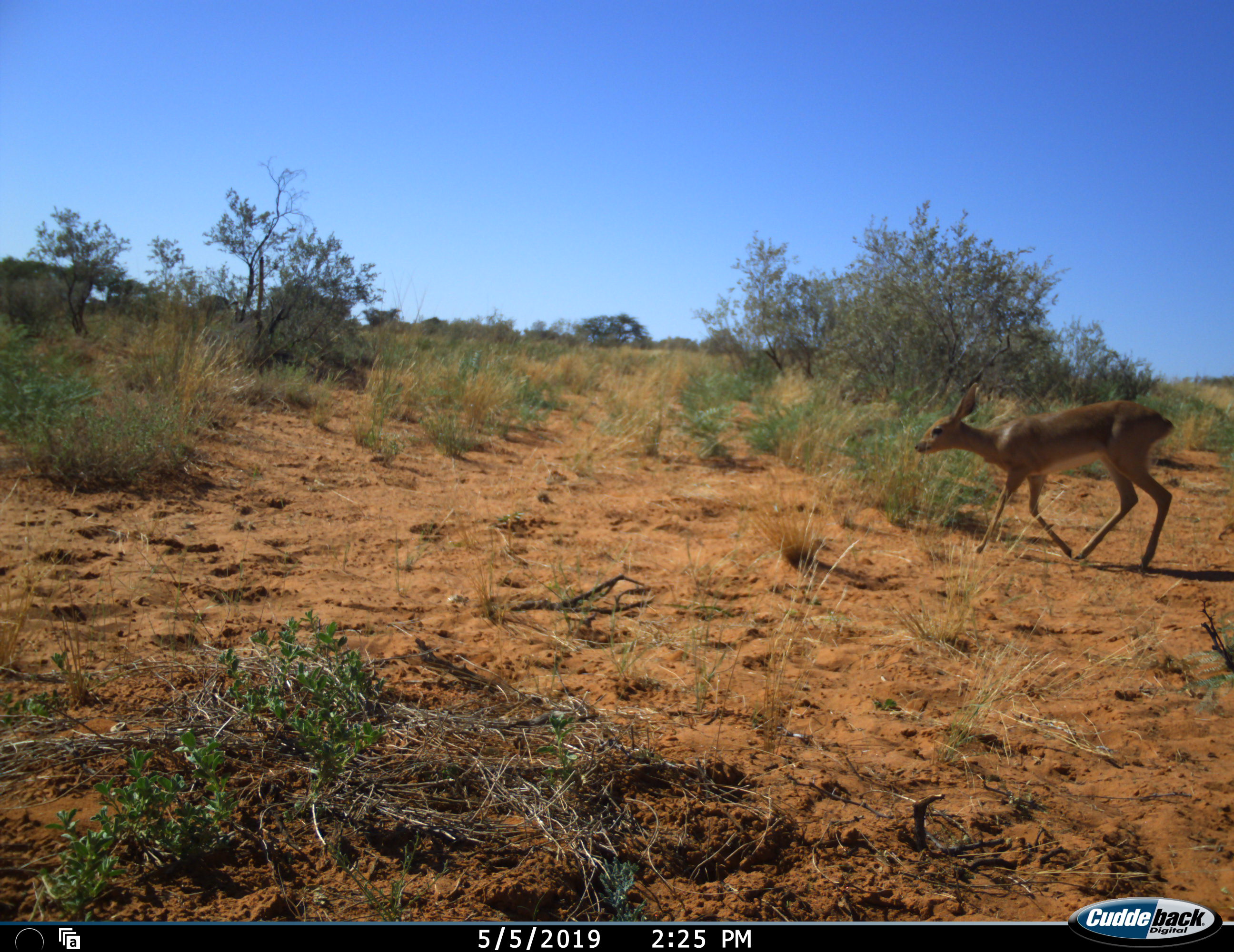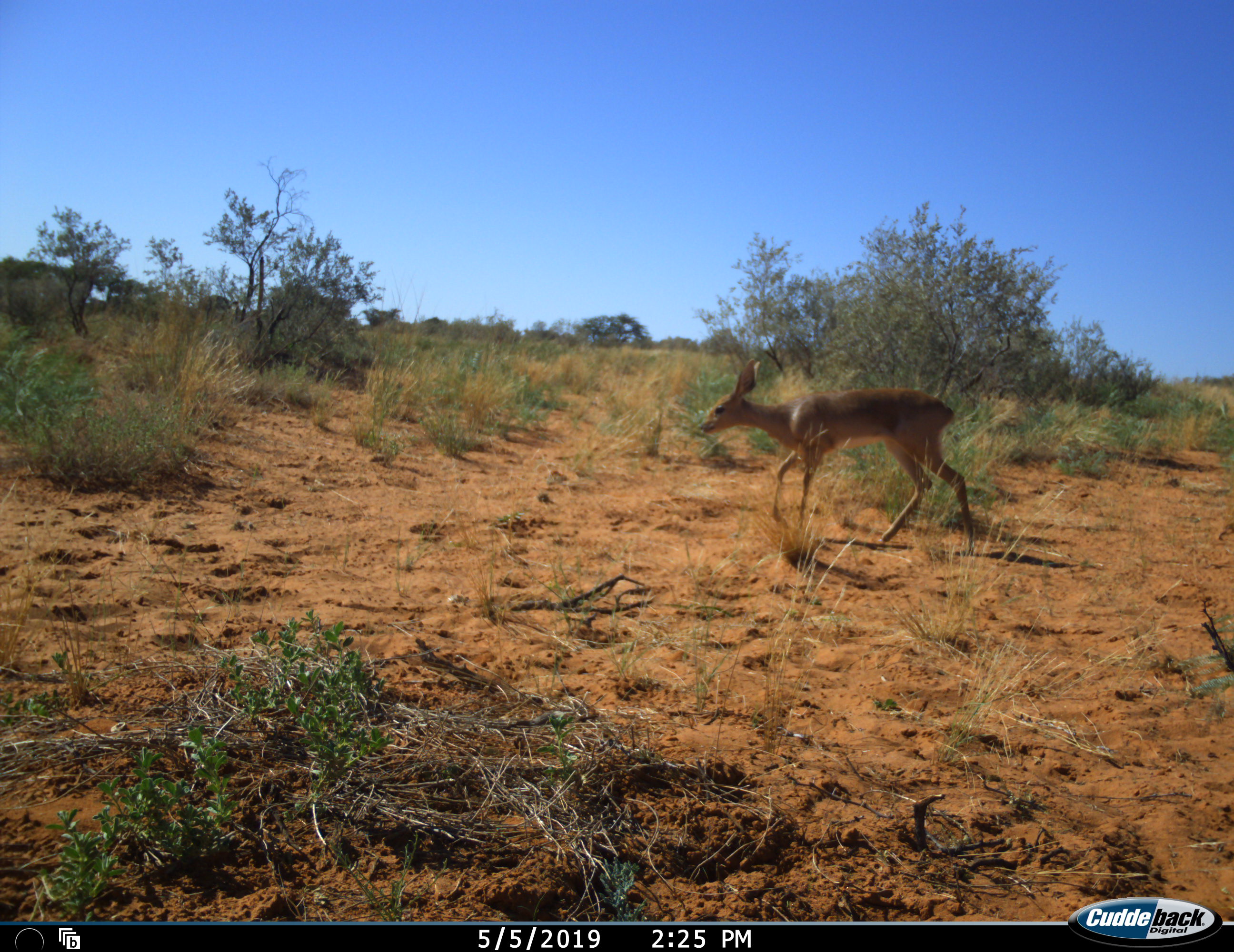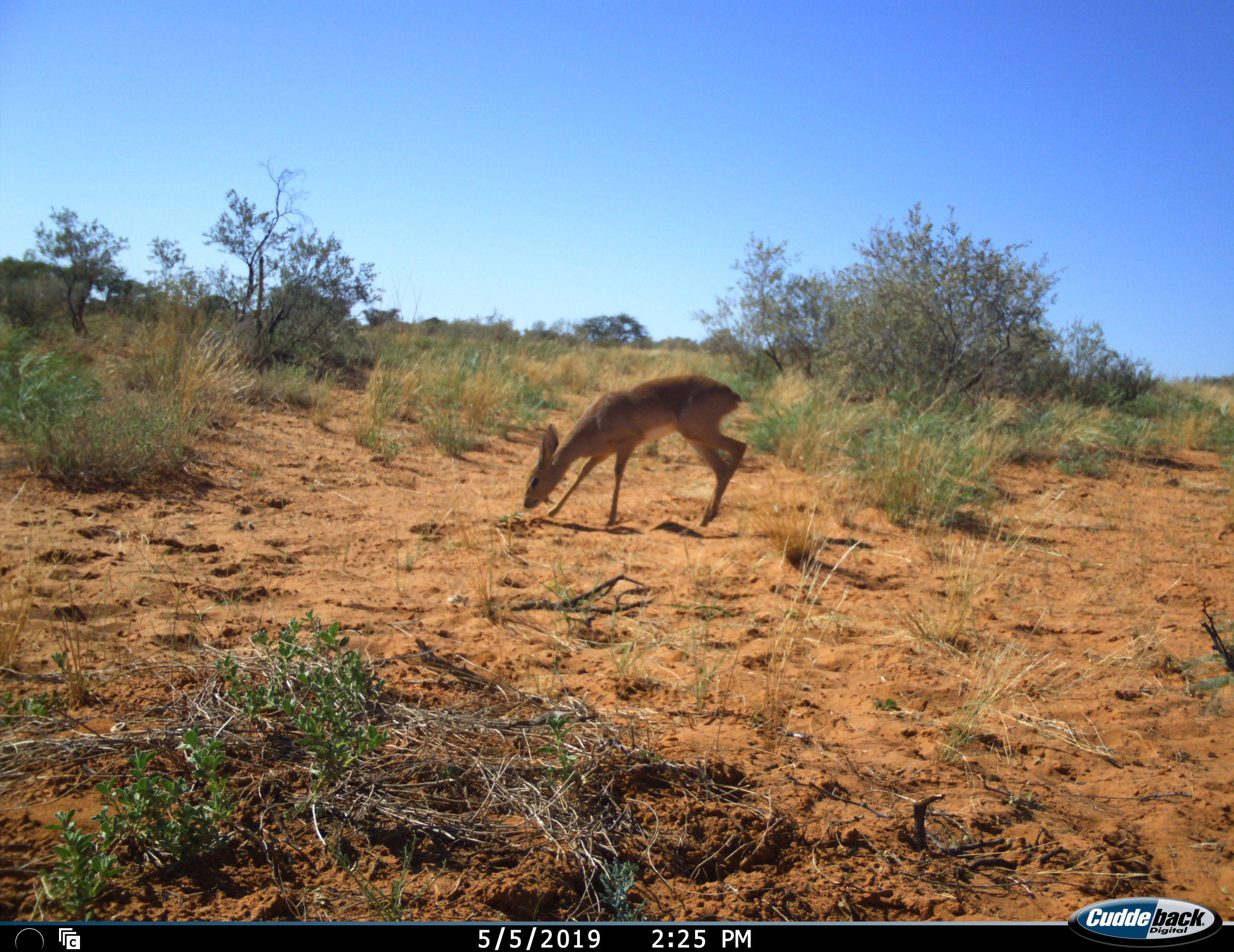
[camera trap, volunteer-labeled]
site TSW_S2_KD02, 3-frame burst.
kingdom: Animalia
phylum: Chordata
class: Mammalia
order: Artiodactyla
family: Bovidae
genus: Raphicerus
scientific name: Raphicerus campestris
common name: steenbok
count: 1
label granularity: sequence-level